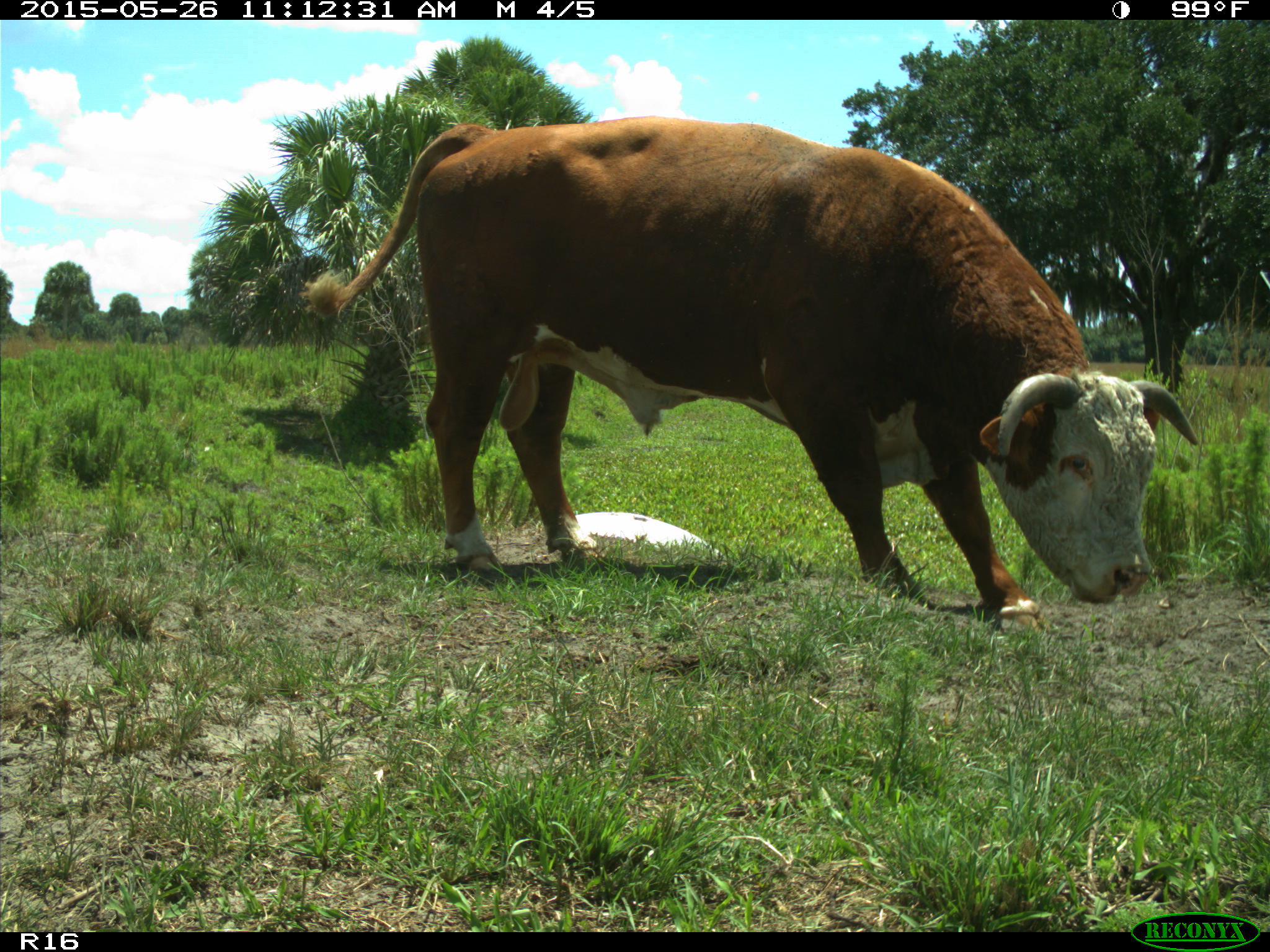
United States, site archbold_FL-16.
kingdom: Animalia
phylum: Chordata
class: Mammalia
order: Artiodactyla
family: Bovidae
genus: Bos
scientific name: Bos taurus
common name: domestic cow